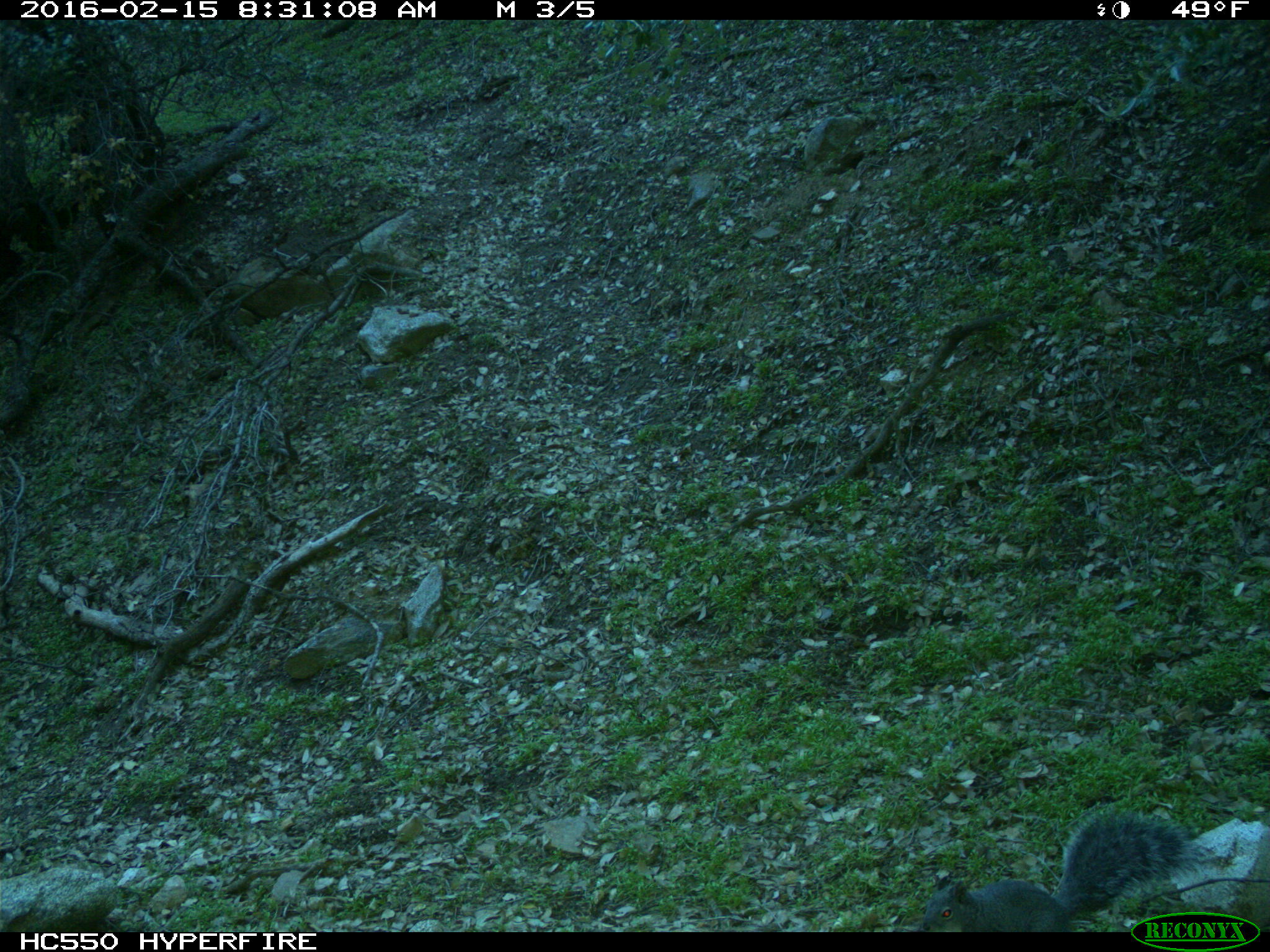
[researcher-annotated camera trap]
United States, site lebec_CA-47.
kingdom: Animalia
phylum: Chordata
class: Mammalia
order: Rodentia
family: Sciuridae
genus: Sciurus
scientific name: Sciurus carolinensis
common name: eastern gray squirrel